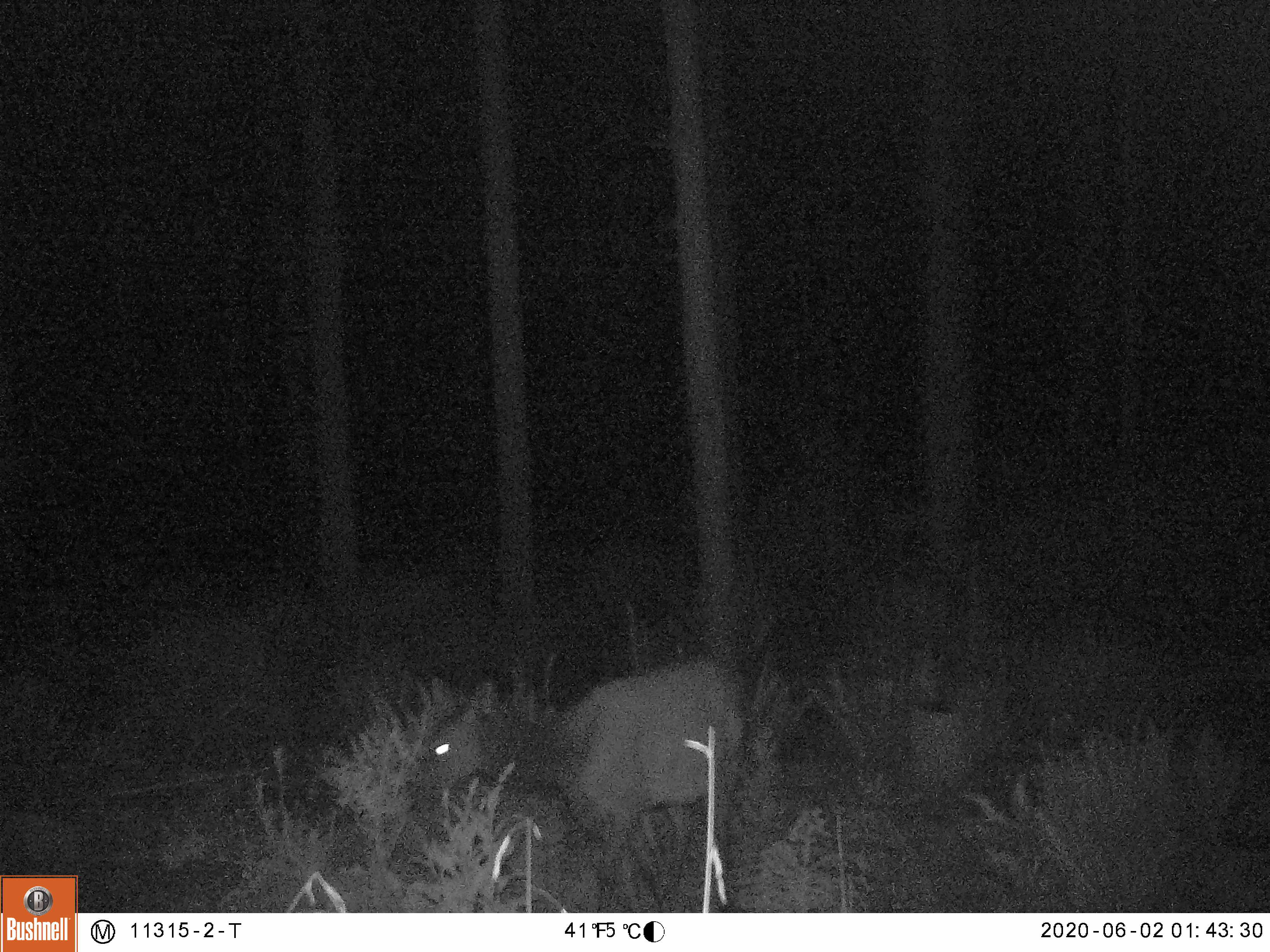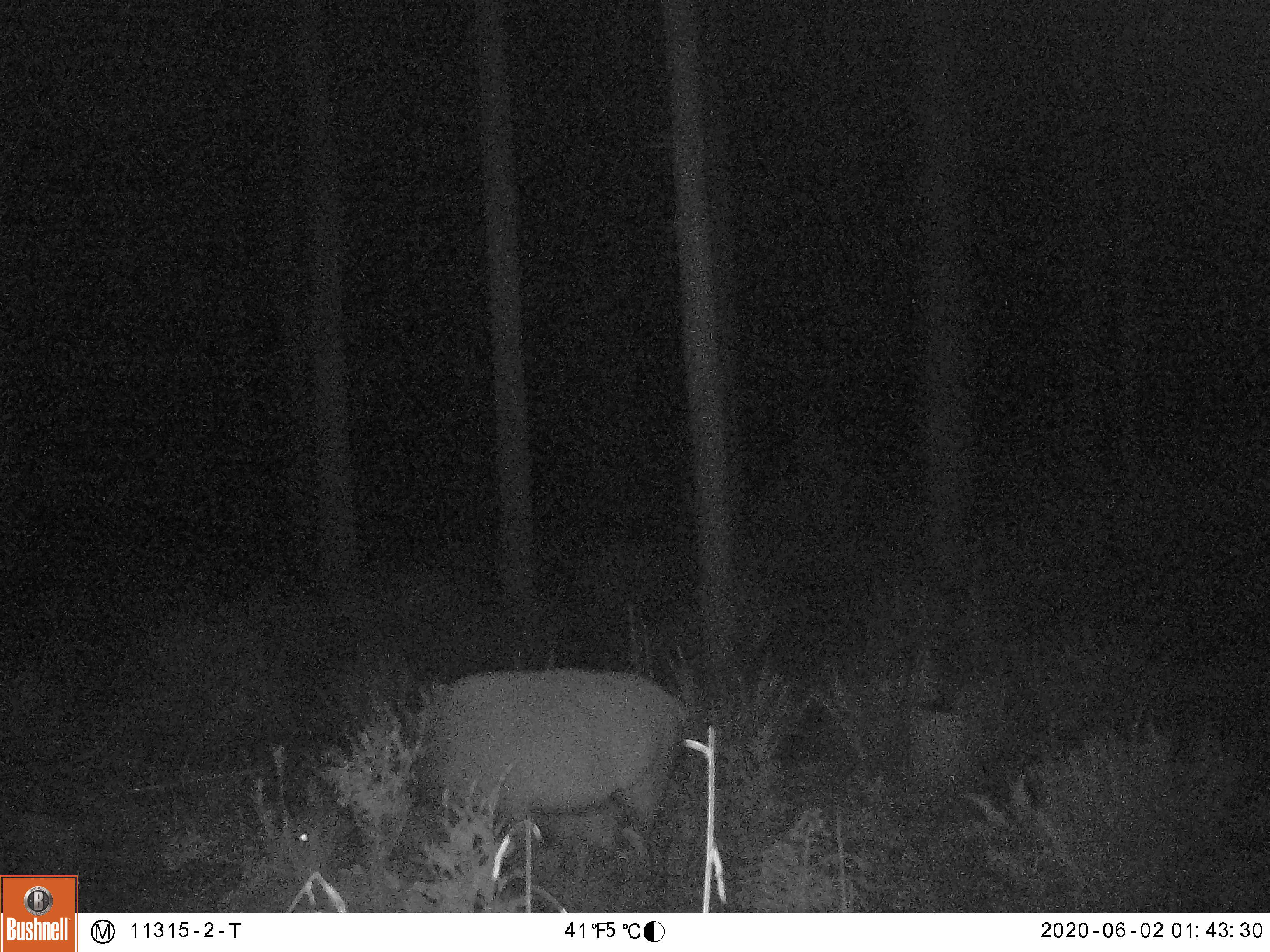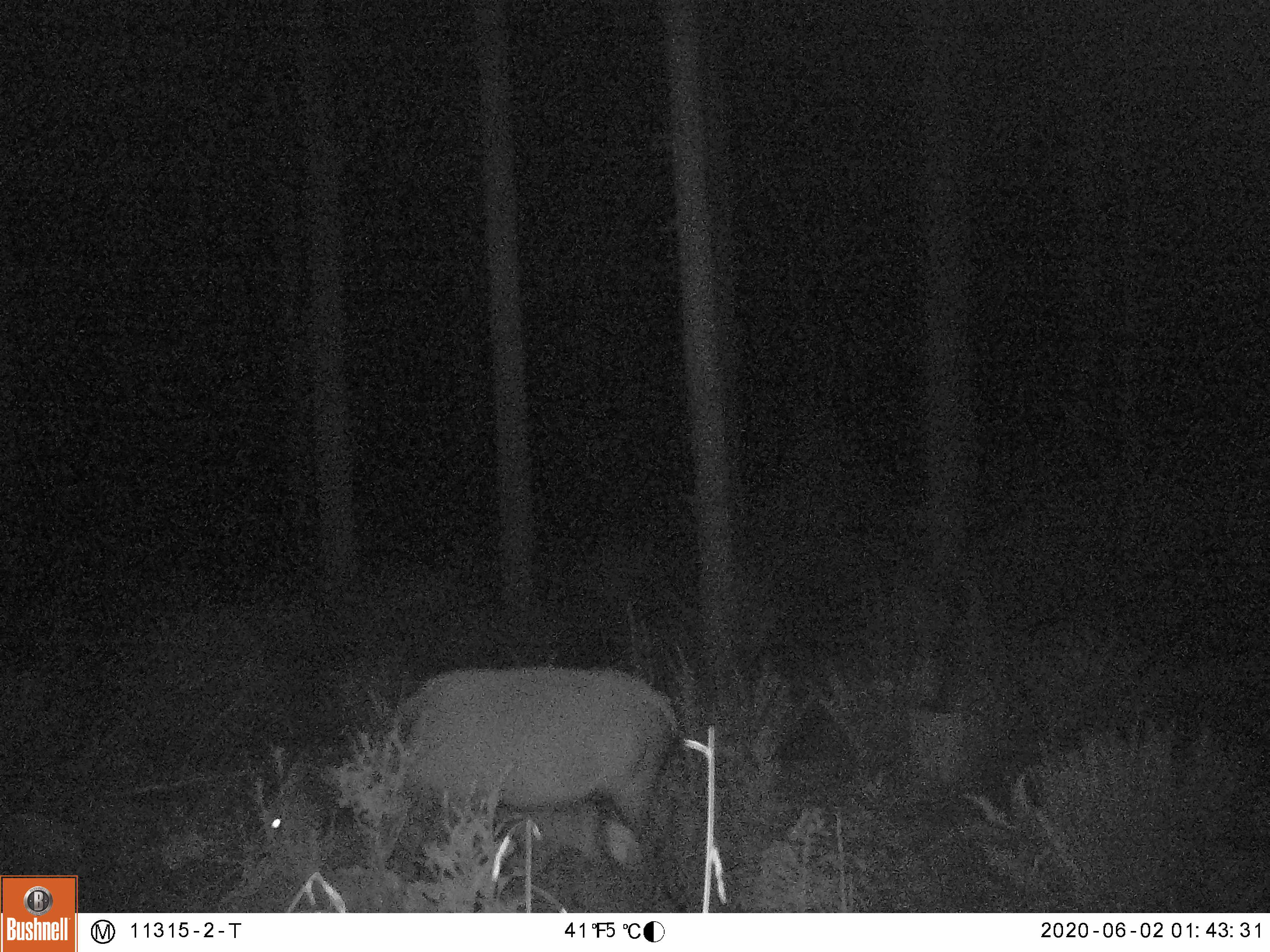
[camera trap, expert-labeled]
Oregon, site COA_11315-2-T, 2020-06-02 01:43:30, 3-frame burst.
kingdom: Animalia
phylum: Chordata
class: Mammalia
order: Artiodactyla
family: Cervidae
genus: Cervus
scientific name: Cervus canadensis roosevelti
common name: roosevelt elk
Roosevelt elk (Cervus canadensis roosevelti).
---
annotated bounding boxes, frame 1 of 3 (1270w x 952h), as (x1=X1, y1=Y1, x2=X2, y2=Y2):
roosevelt elk: (x1=395, y1=637, x2=755, y2=906)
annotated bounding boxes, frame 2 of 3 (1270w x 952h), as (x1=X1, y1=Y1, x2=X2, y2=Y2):
roosevelt elk: (x1=274, y1=660, x2=697, y2=904)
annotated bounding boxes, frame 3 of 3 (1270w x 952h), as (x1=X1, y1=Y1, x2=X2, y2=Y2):
roosevelt elk: (x1=243, y1=646, x2=693, y2=904)